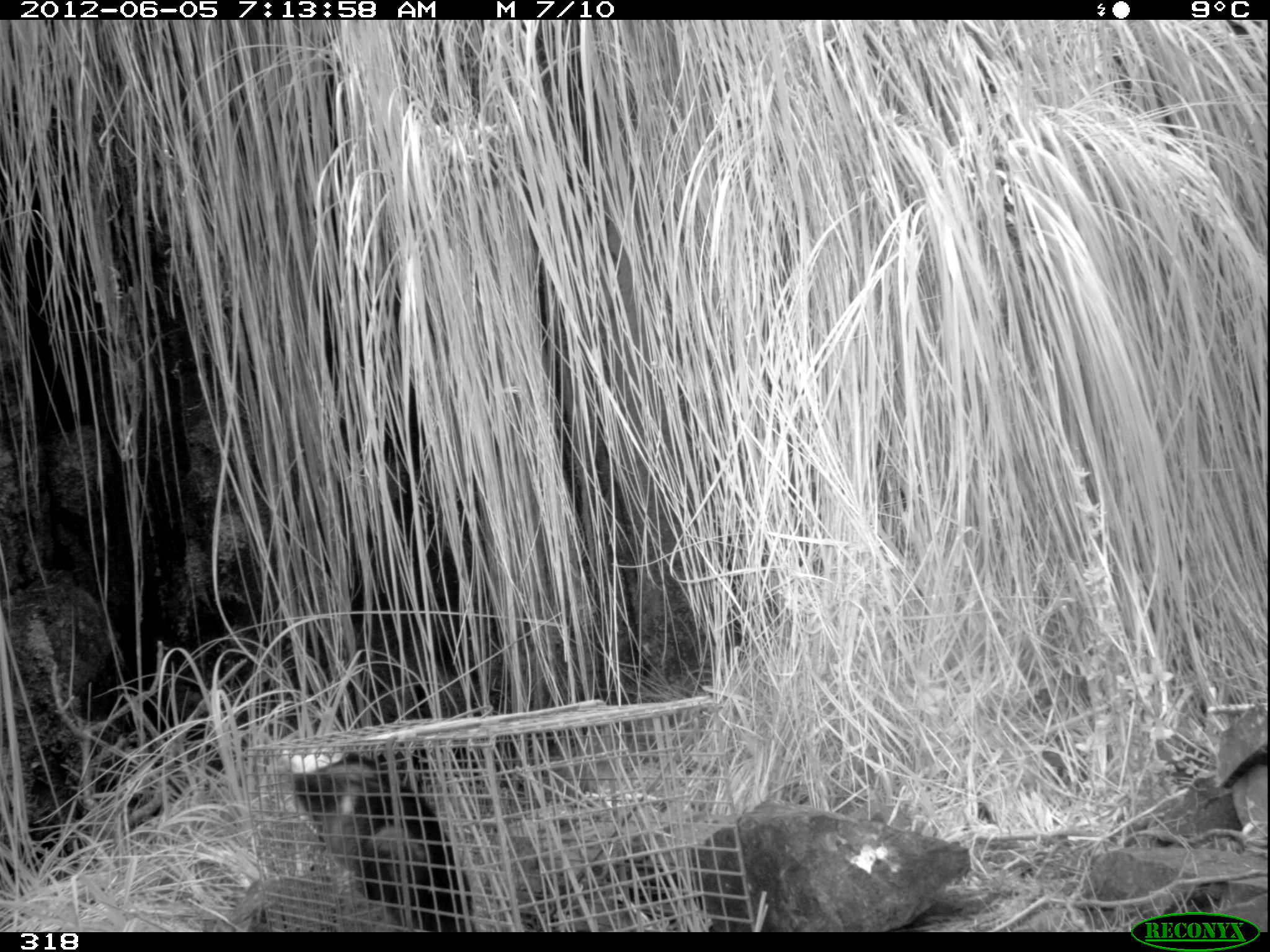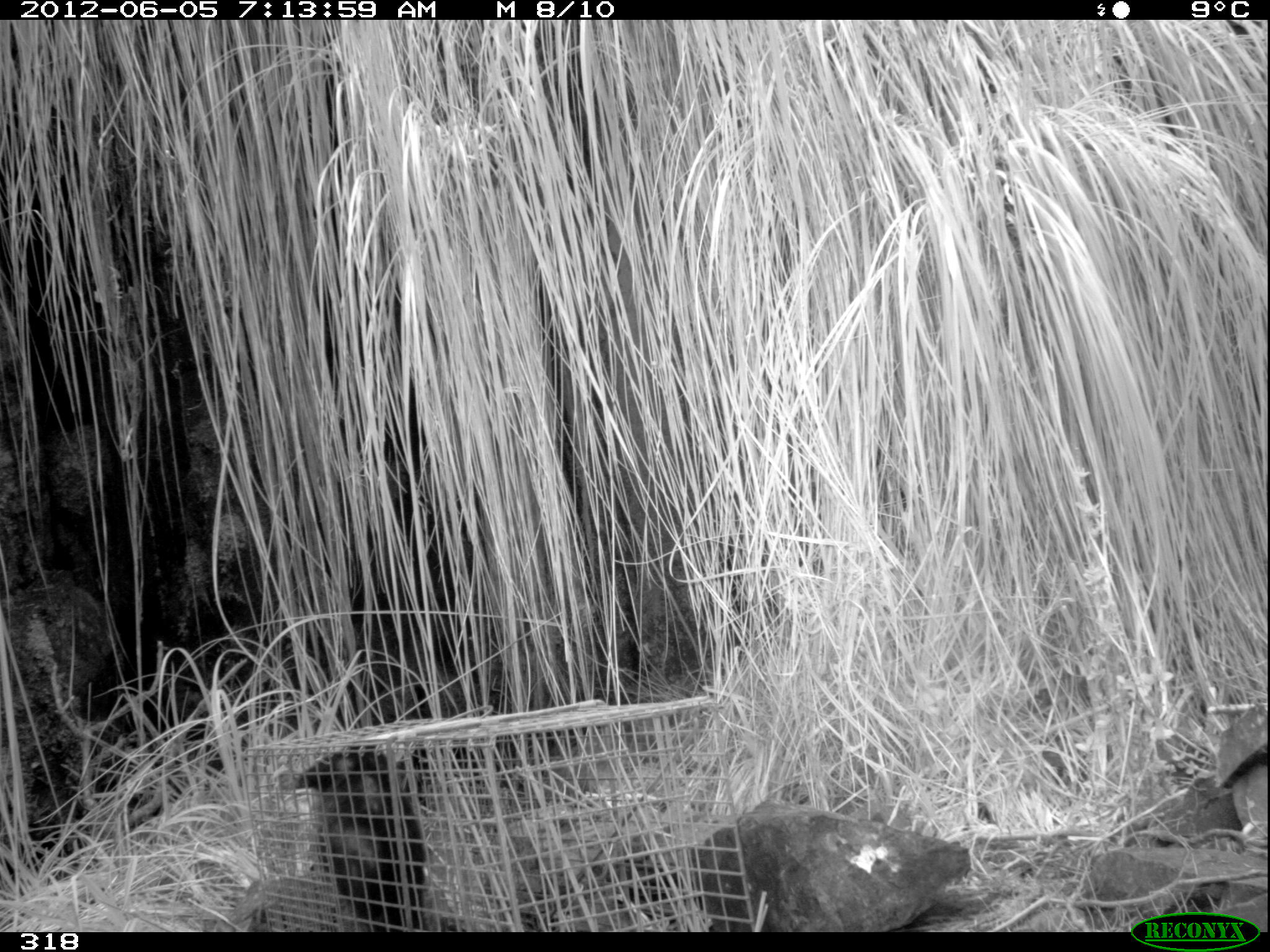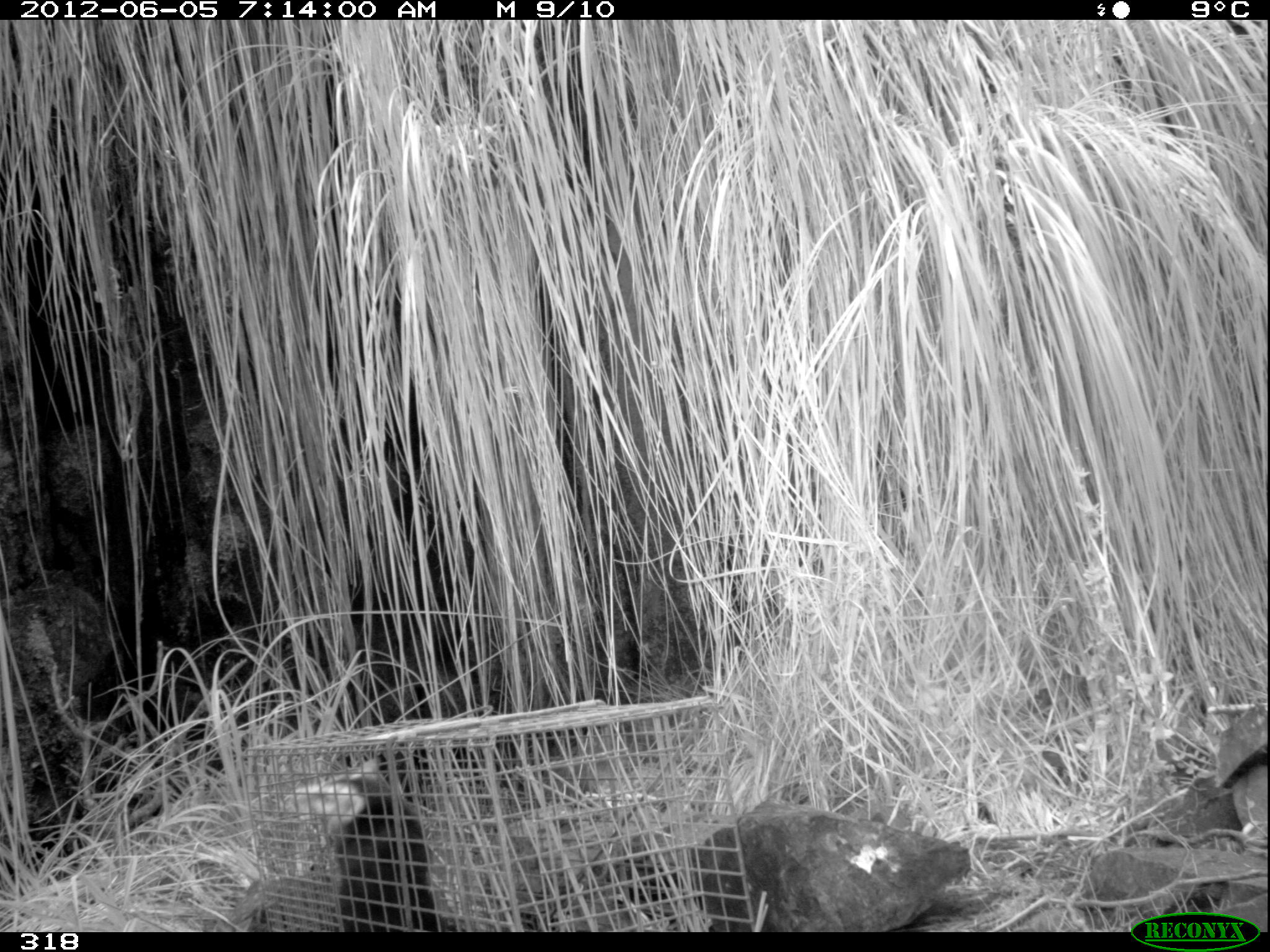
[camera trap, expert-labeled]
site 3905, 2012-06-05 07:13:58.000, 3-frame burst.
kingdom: Animalia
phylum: Chordata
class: Mammalia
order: Didelphimorphia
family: Didelphidae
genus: Didelphis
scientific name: Didelphis pernigra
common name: andean white-eared opossum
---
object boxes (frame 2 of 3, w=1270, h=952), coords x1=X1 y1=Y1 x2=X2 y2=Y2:
didelphis pernigra: x1=278 y1=742 x2=436 y2=932